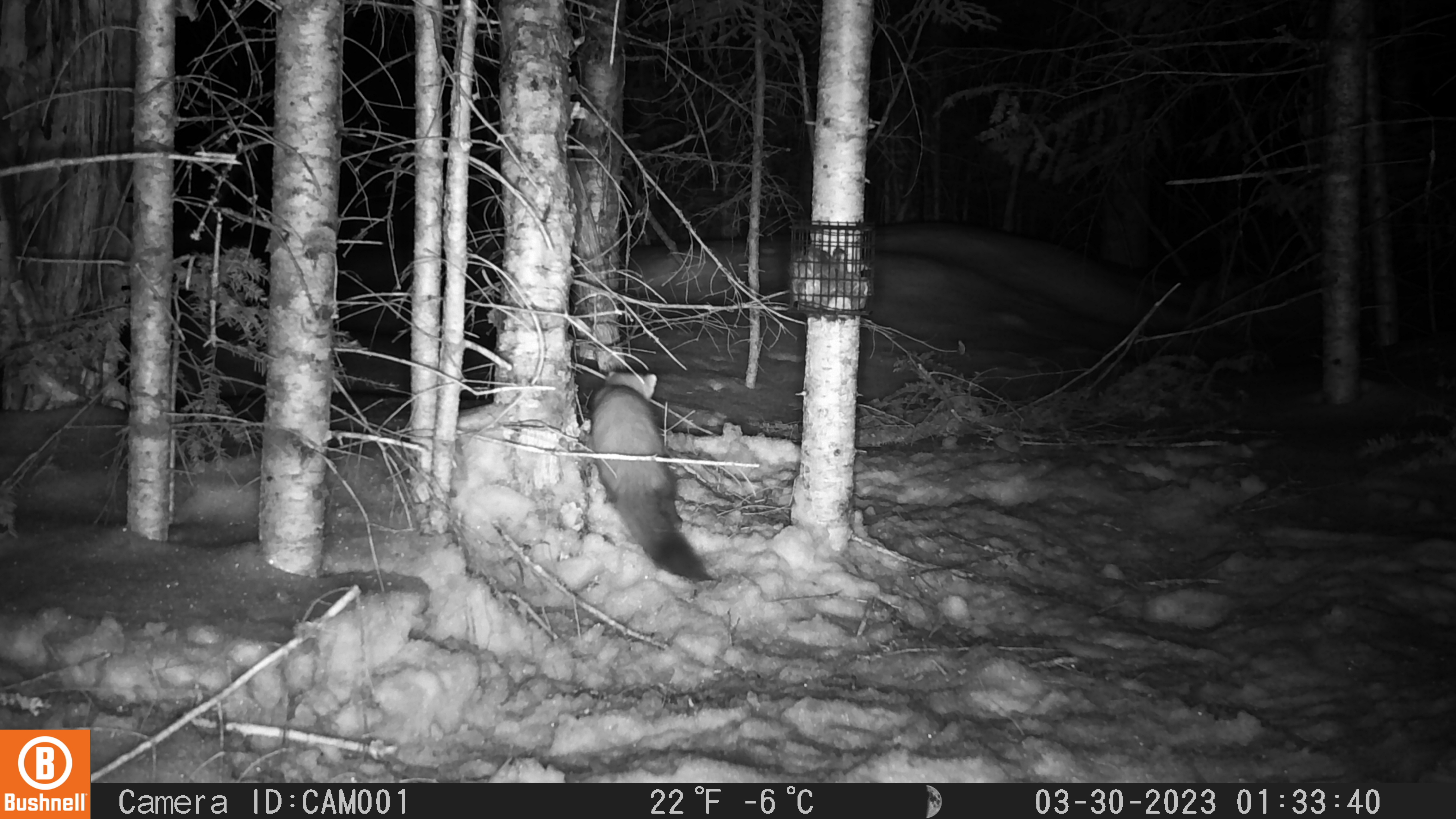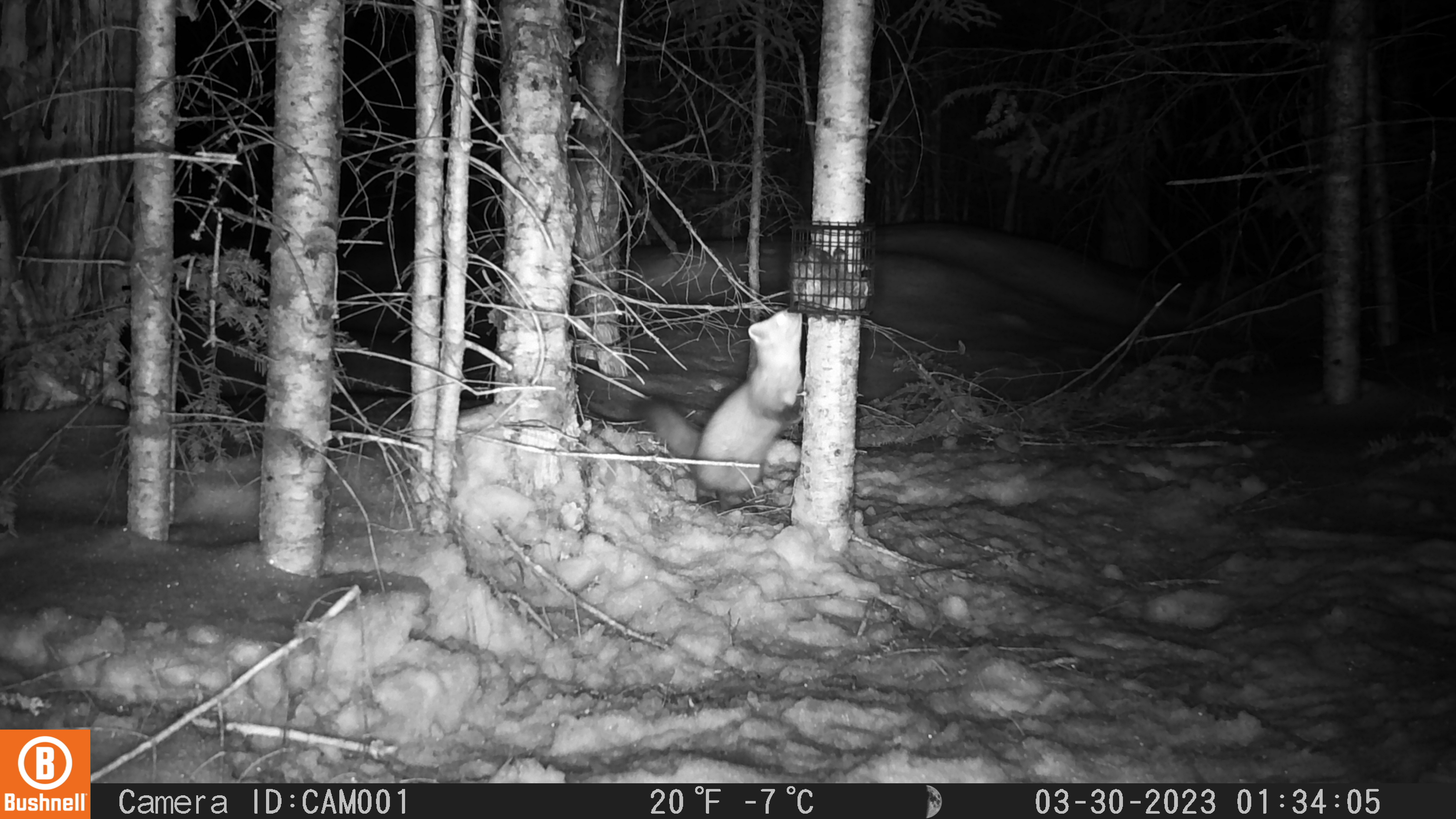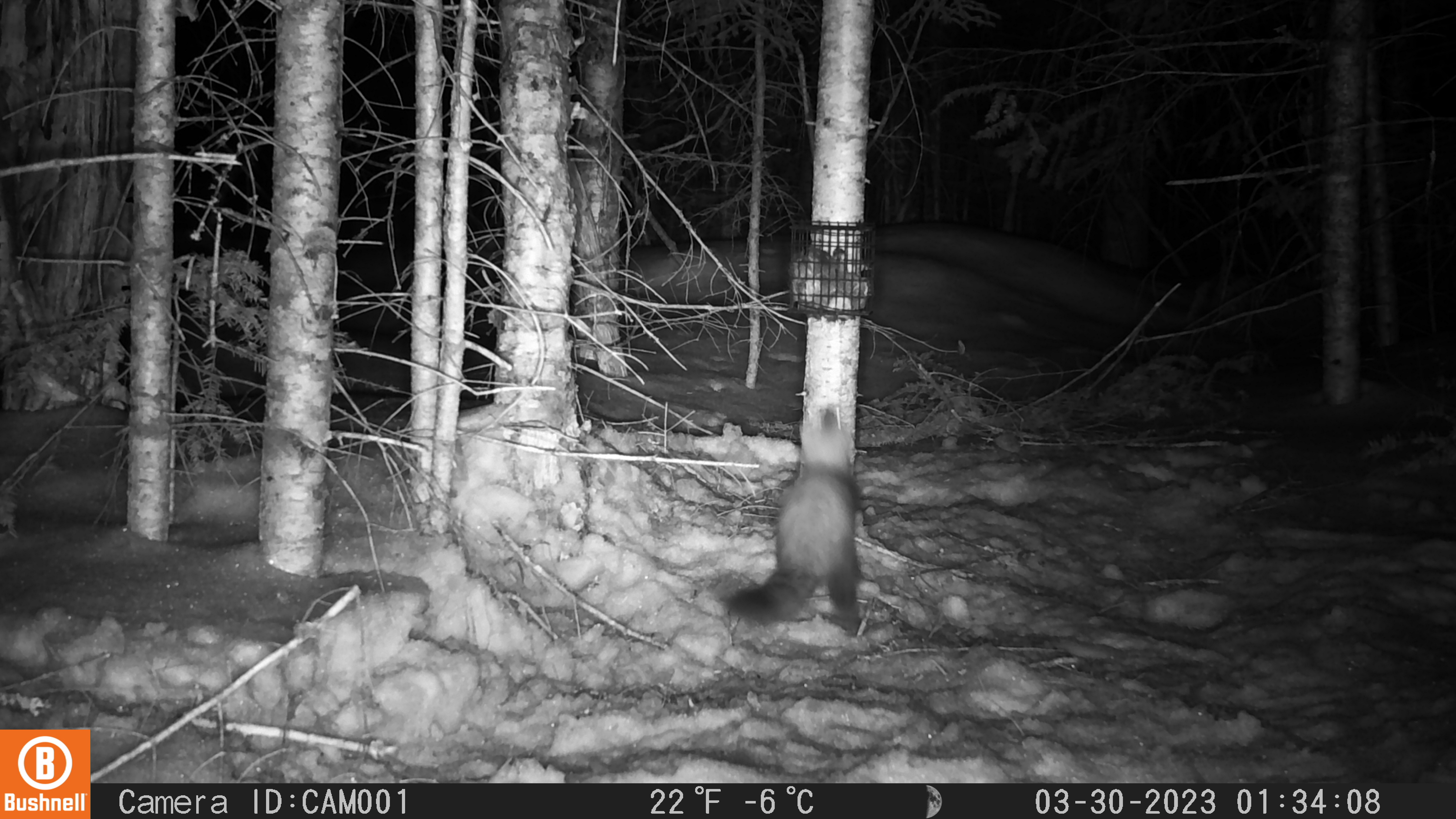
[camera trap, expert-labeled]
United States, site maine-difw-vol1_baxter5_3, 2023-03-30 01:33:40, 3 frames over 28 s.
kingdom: Animalia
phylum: Chordata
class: Mammalia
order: Carnivora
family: Mustelidae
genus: Martes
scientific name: Martes americana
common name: american marten